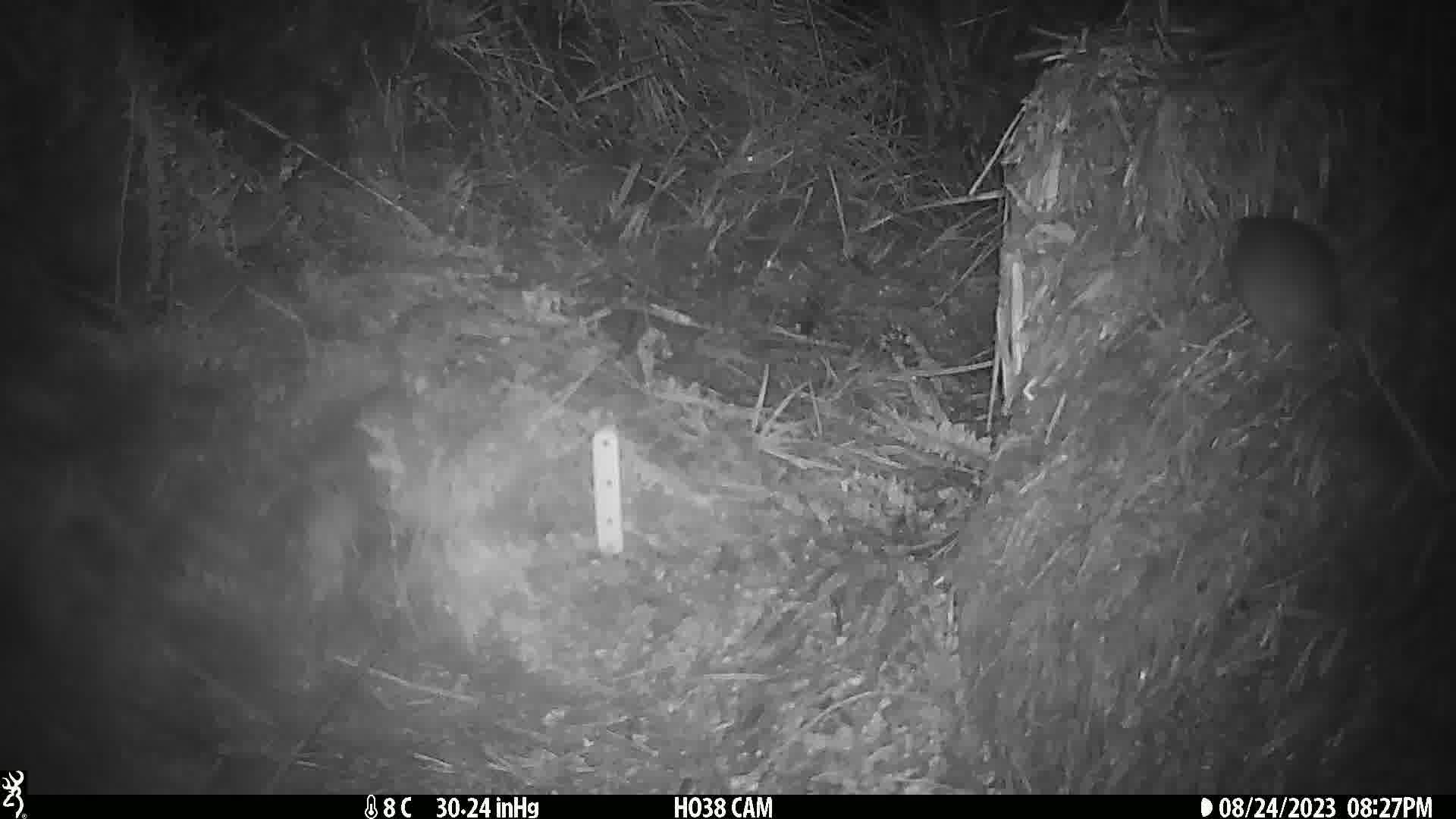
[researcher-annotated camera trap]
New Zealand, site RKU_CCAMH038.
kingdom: Animalia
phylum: Chordata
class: Mammalia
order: Rodentia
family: Muridae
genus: Rattus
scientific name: Rattus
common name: rat